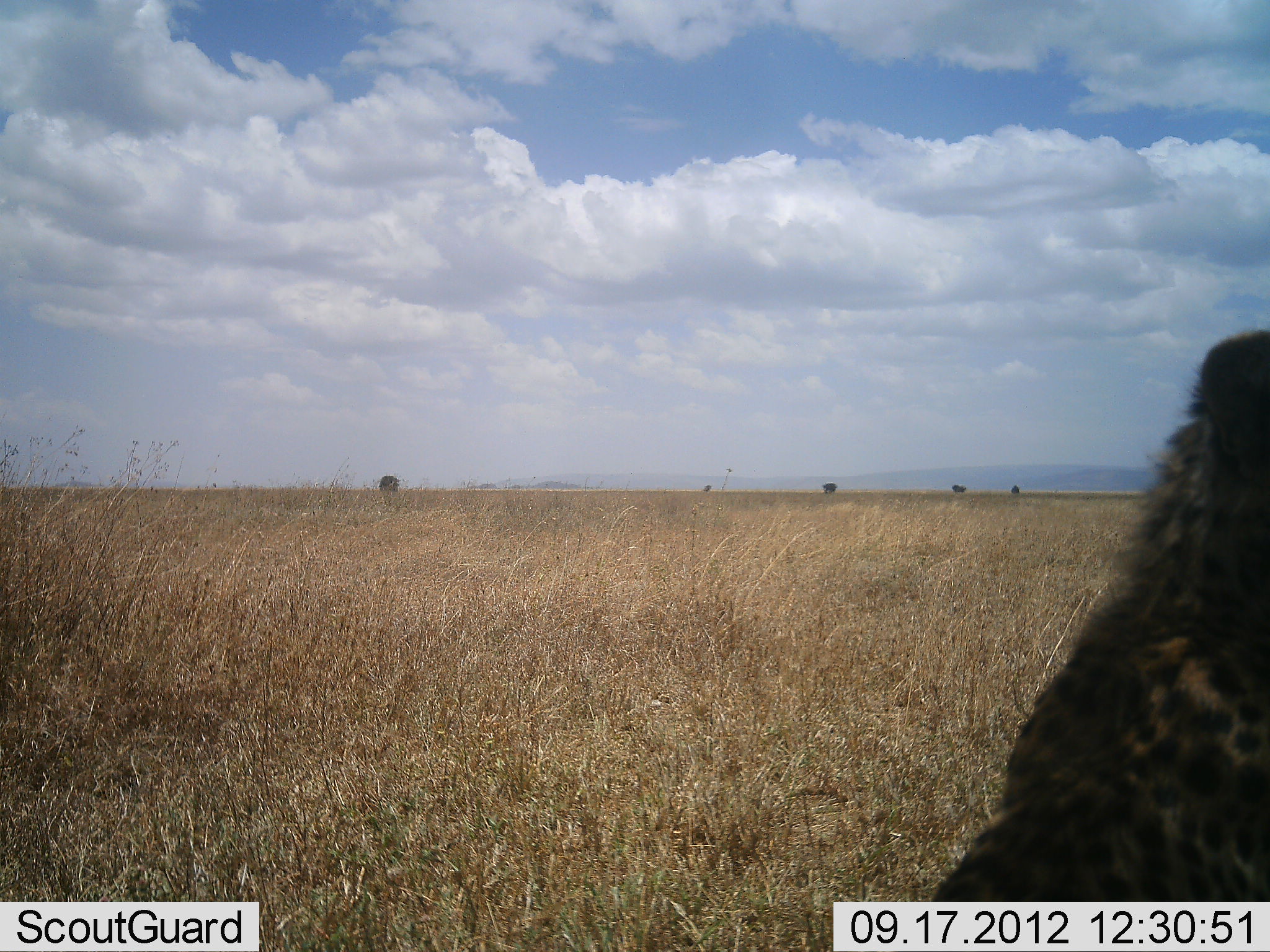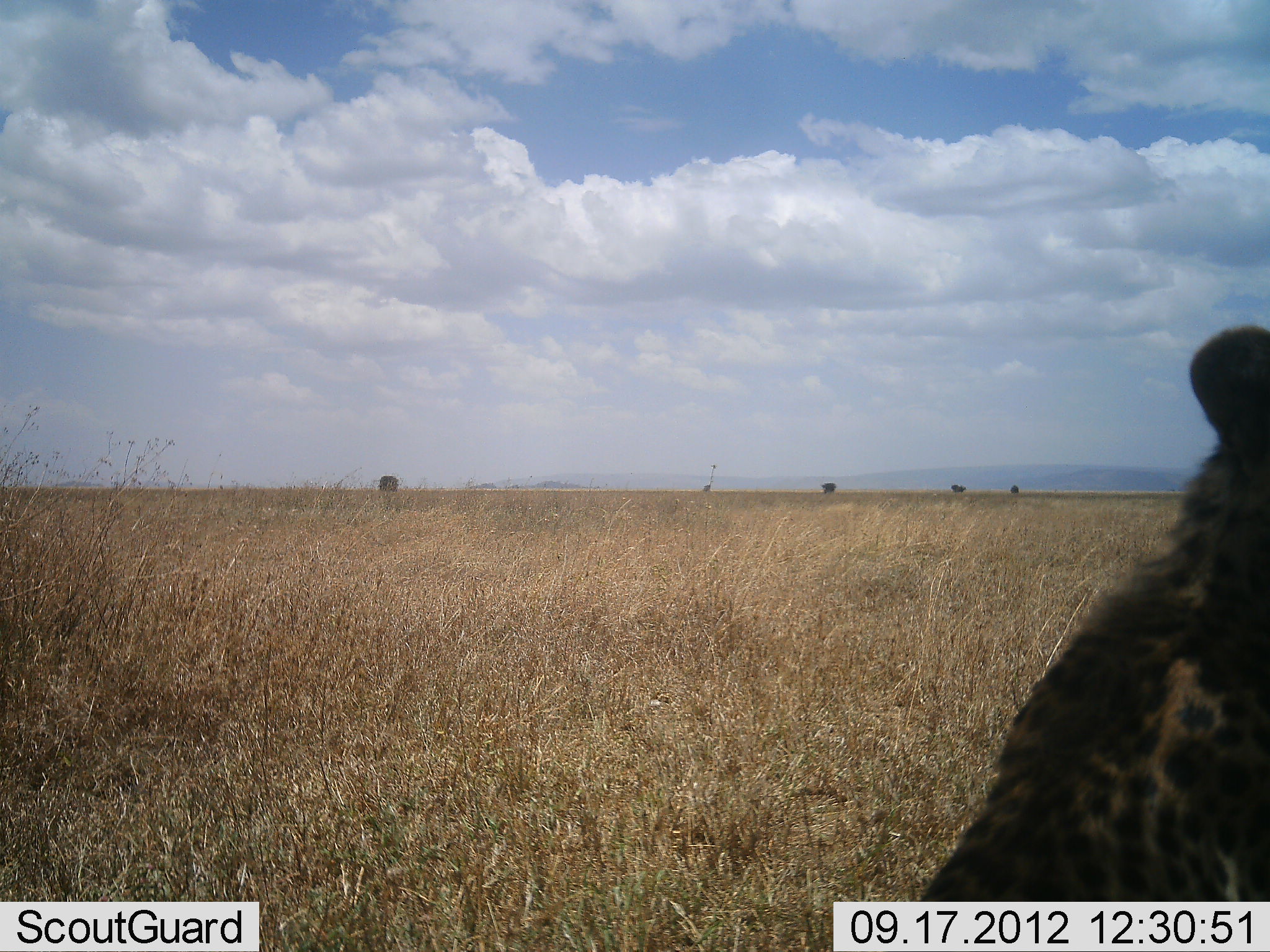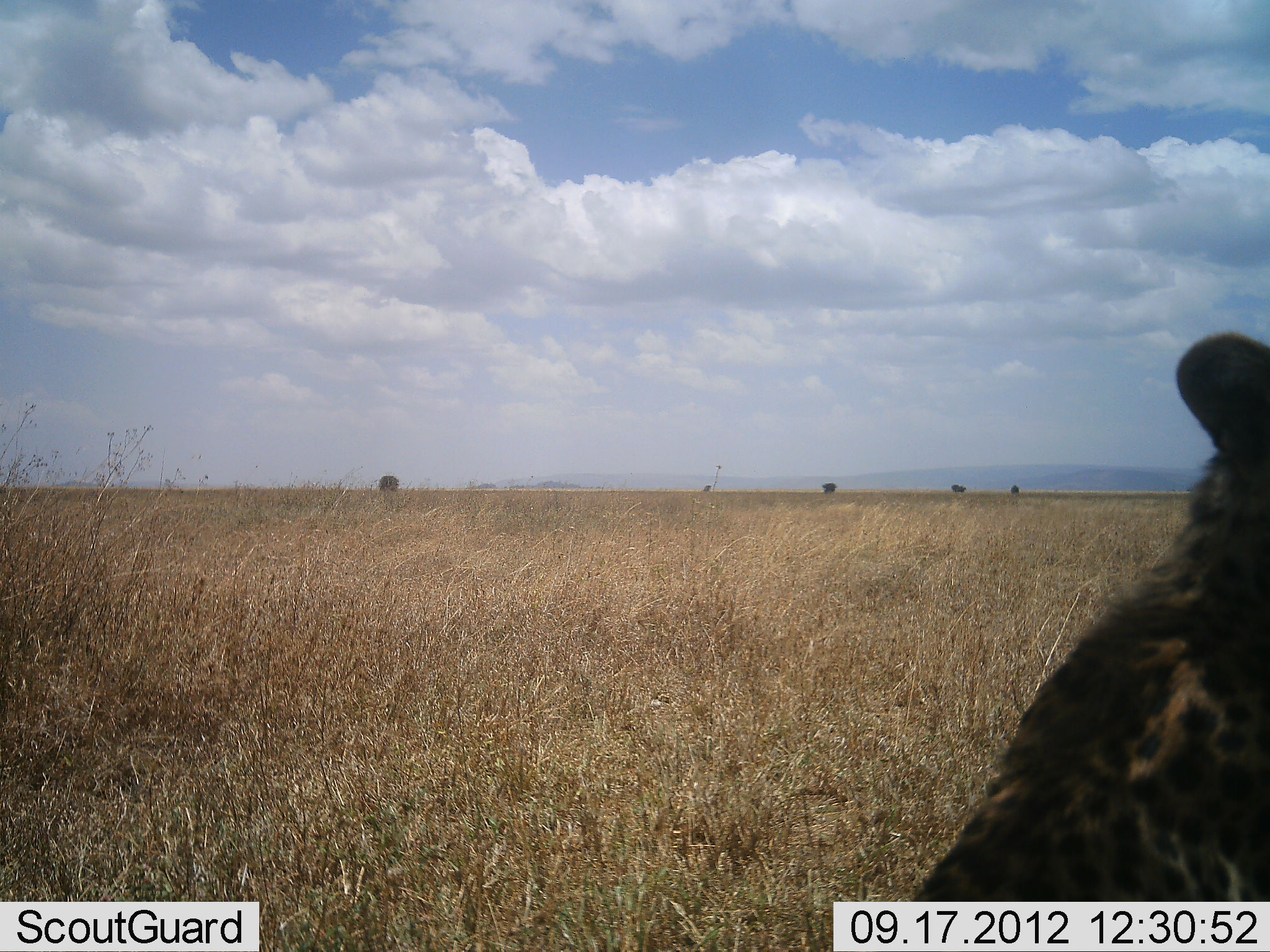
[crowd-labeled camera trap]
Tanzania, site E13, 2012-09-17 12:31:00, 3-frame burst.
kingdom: Animalia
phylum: Chordata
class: Mammalia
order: Carnivora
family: Felidae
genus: Acinonyx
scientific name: Acinonyx jubatus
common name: cheetah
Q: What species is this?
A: Cheetah (Acinonyx jubatus).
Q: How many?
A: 1.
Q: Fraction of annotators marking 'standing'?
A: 40%.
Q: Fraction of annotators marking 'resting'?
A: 60%.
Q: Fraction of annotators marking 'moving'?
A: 0%.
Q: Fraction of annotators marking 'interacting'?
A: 0%.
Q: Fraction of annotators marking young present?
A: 0%.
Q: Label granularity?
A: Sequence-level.